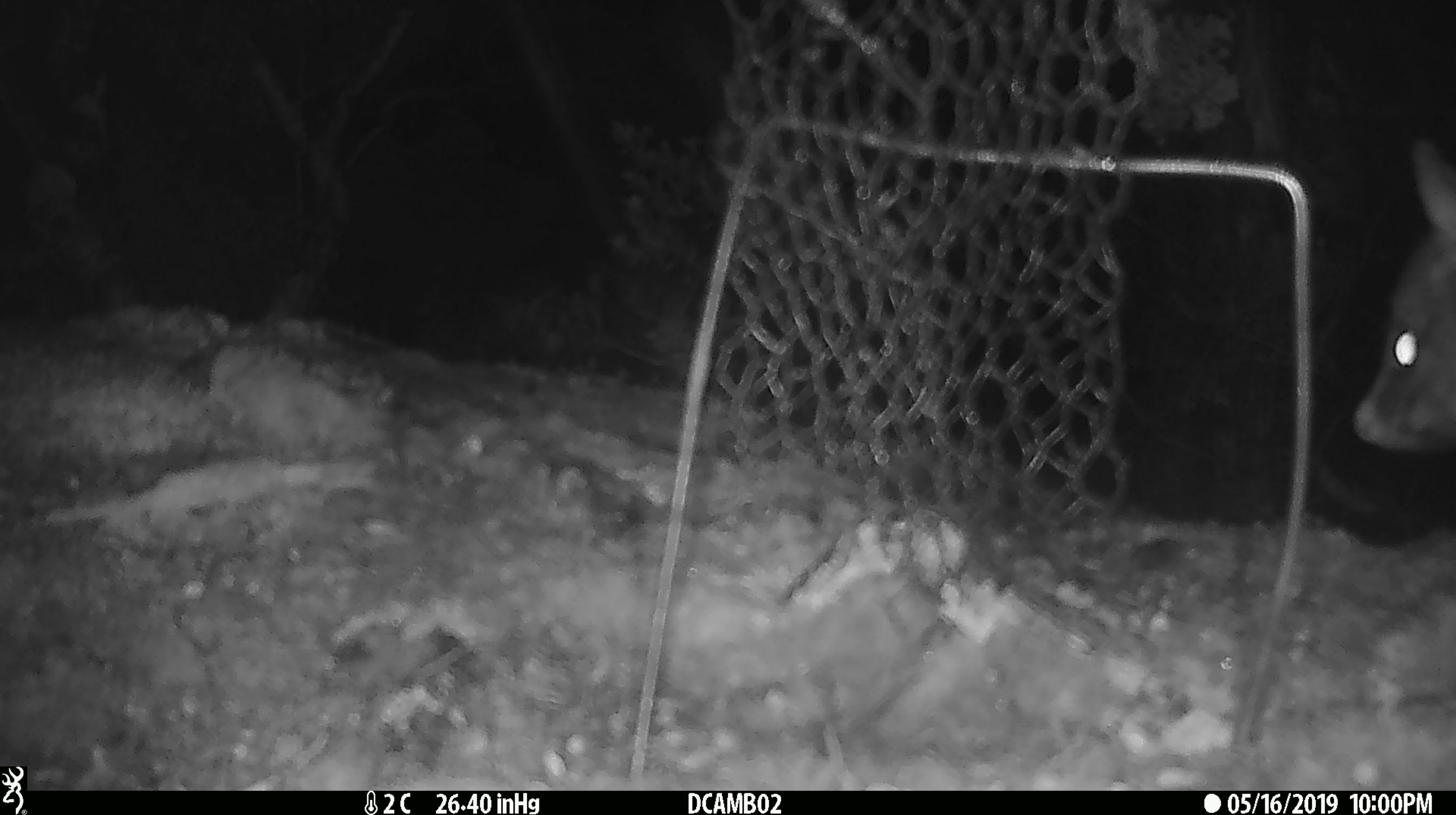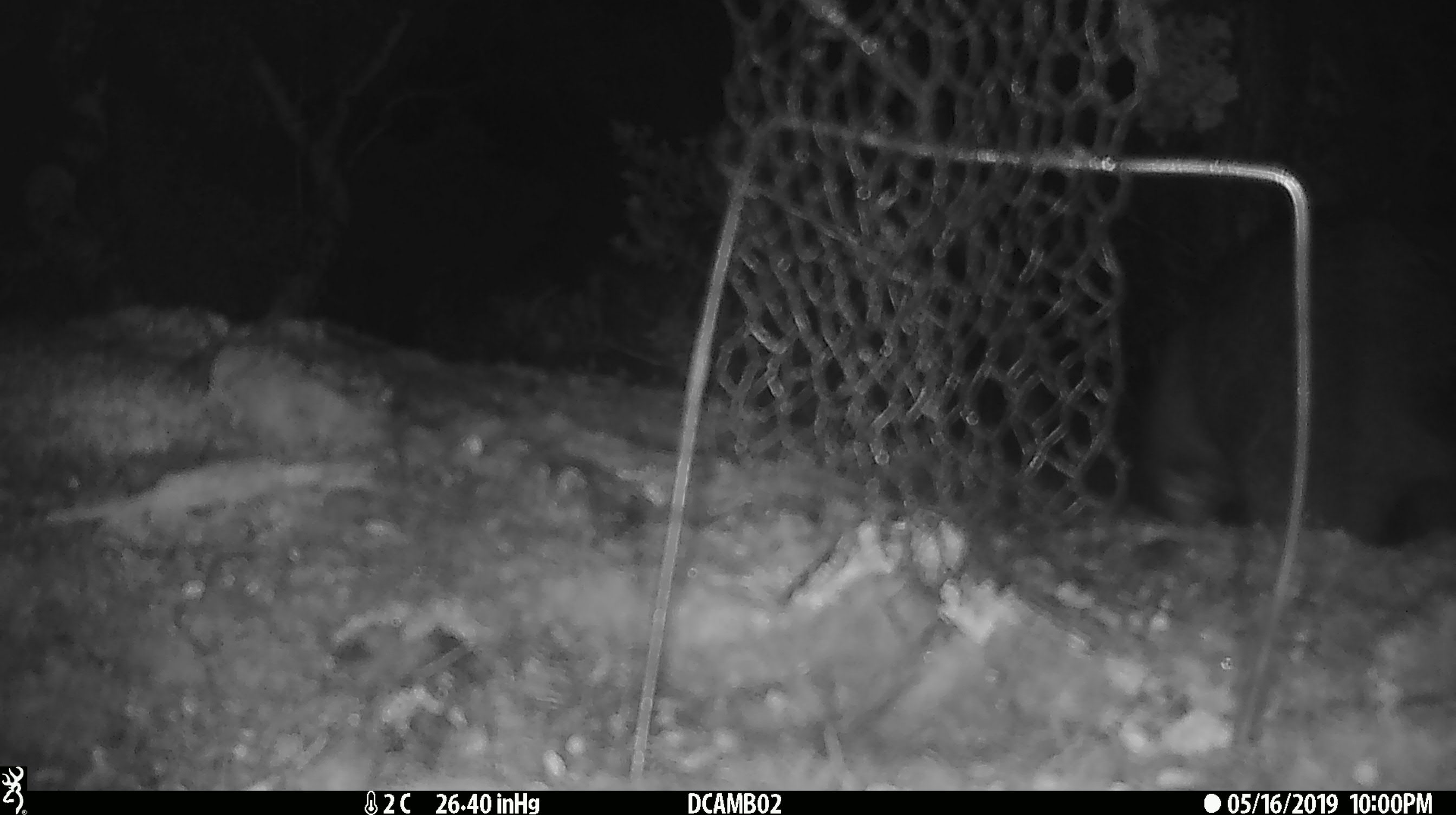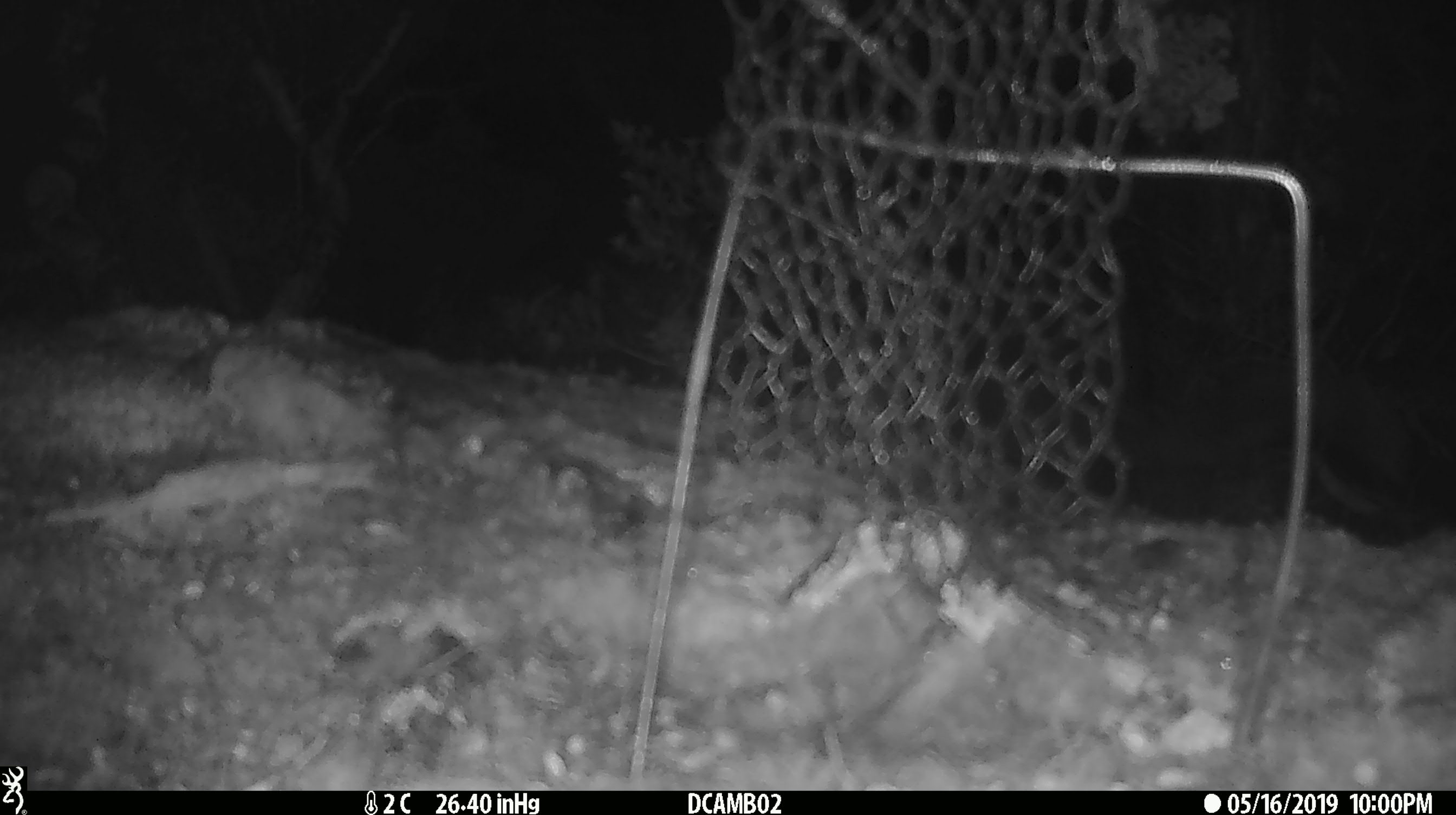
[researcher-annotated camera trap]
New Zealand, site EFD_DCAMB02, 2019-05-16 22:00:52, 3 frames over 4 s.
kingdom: Animalia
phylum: Chordata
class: Mammalia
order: Diprotodontia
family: Phalangeridae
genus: Trichosurus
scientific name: Trichosurus vulpecula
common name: common brushtail possum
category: possum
Possum (common brushtail possum) (Trichosurus vulpecula).